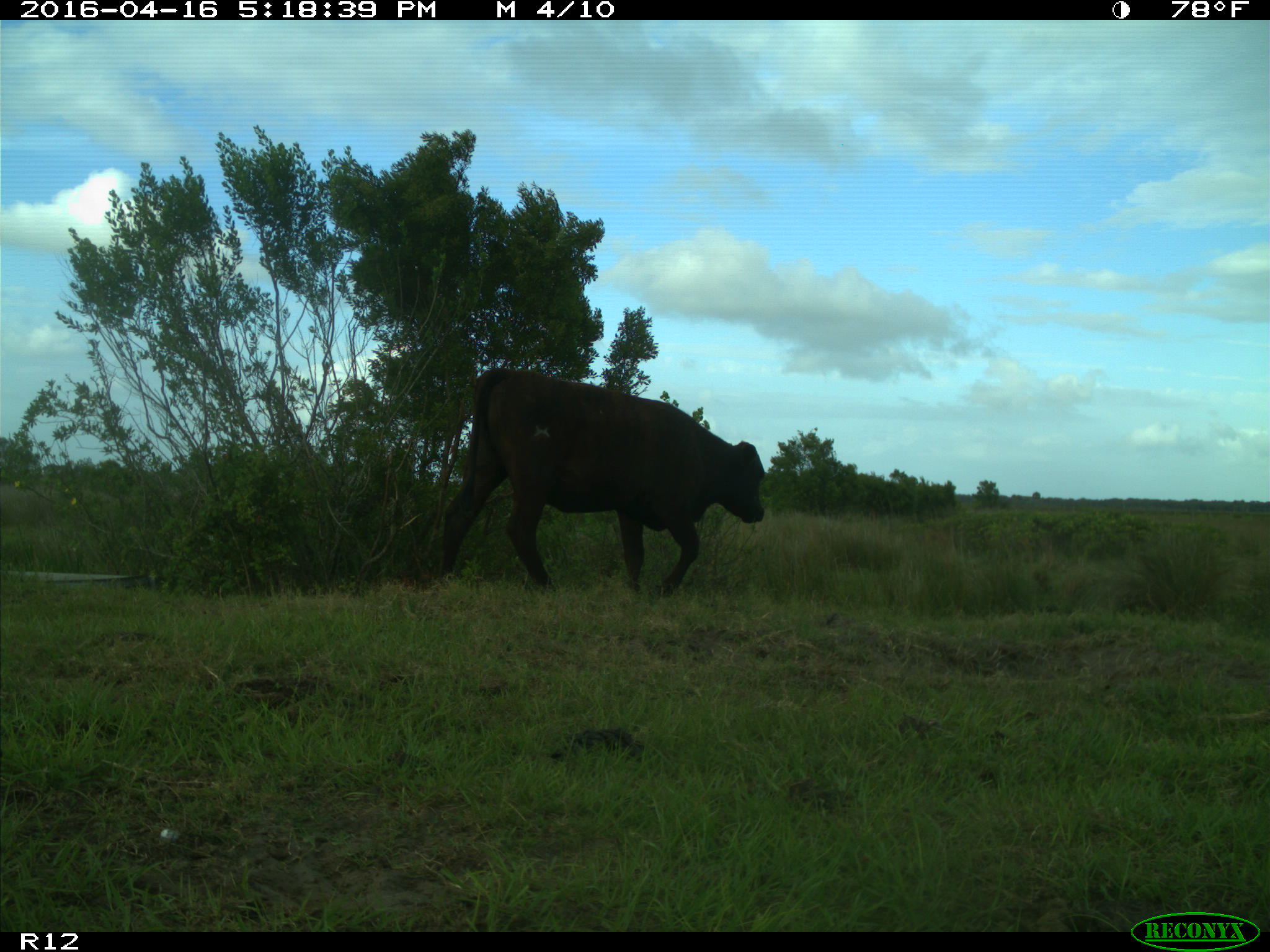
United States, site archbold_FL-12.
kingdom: Animalia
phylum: Chordata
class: Mammalia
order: Artiodactyla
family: Bovidae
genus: Bos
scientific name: Bos taurus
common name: domestic cow